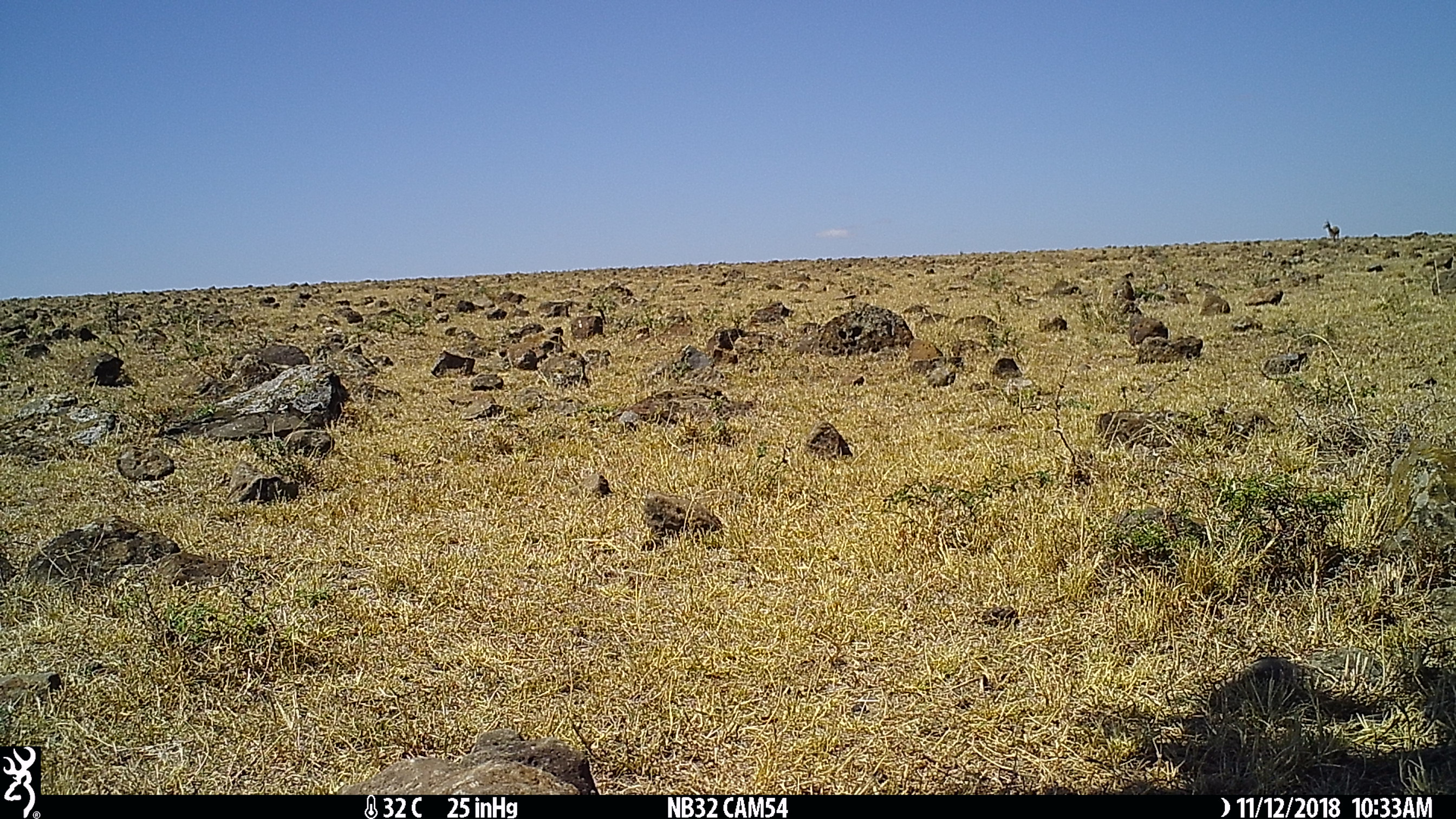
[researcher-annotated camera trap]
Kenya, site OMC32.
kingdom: Animalia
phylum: Chordata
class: Mammalia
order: Artiodactyla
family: Bovidae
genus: Eudorcas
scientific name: Eudorcas thomsonii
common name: thomon's gazelle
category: gazelle thomsons